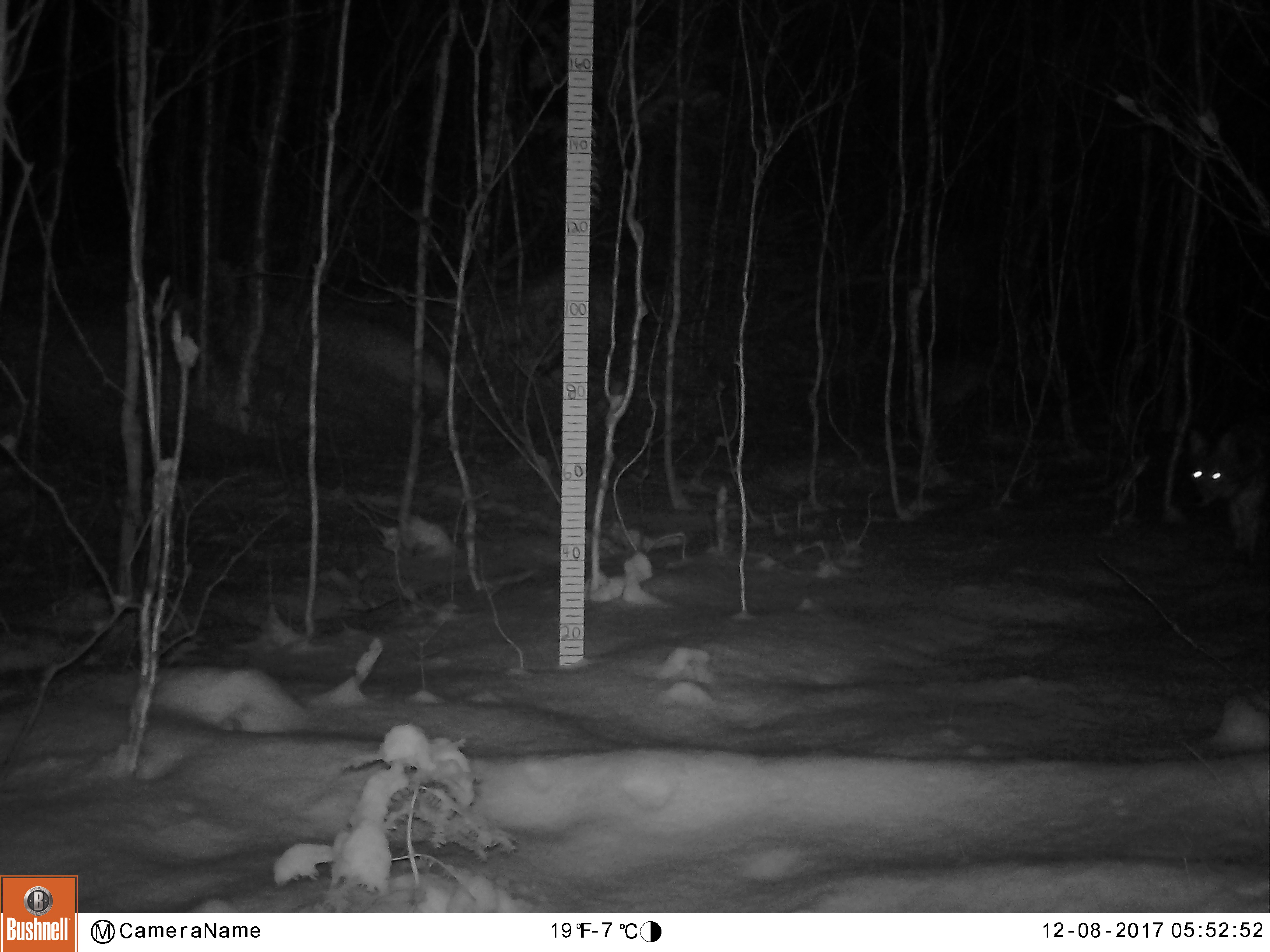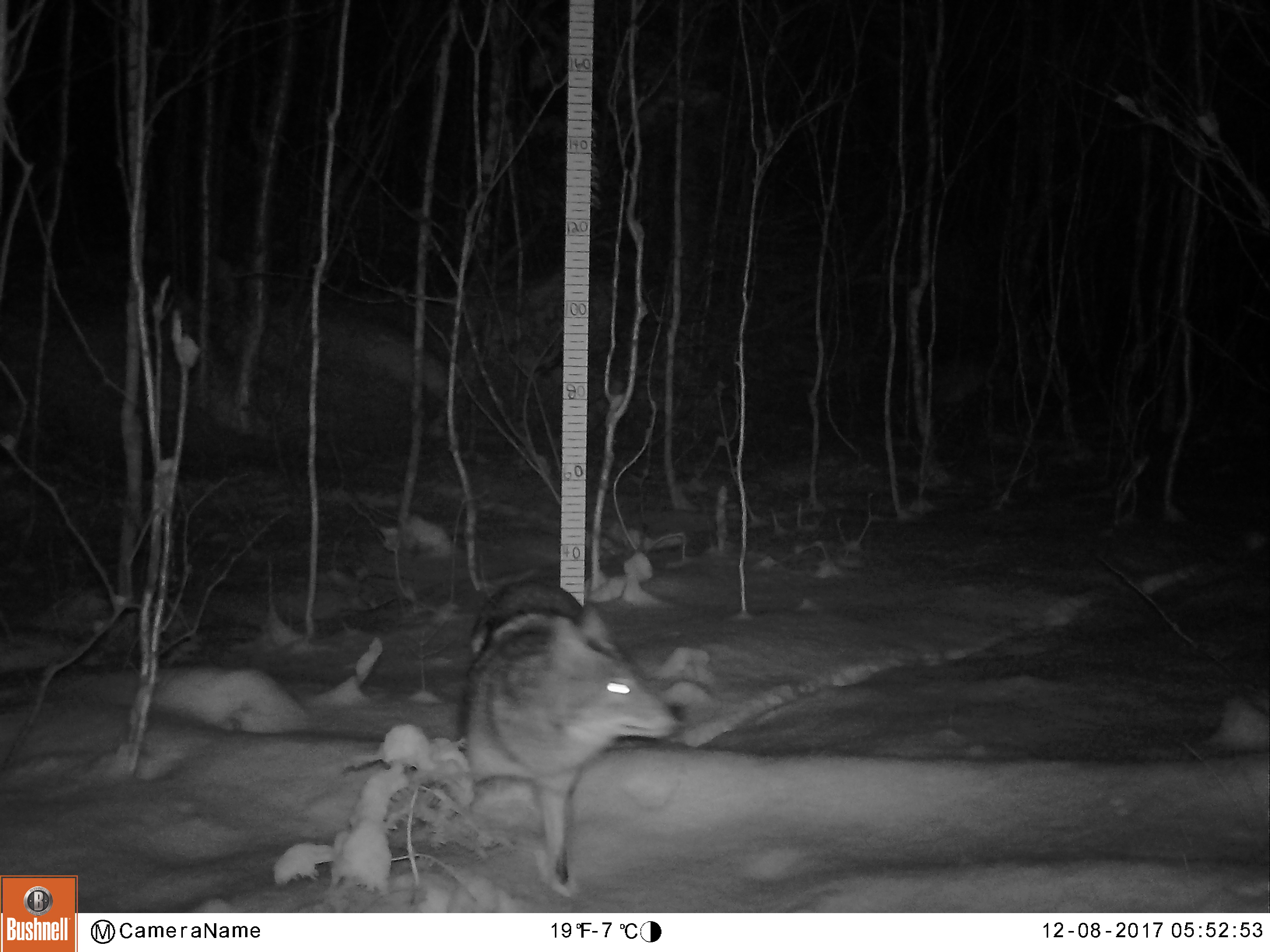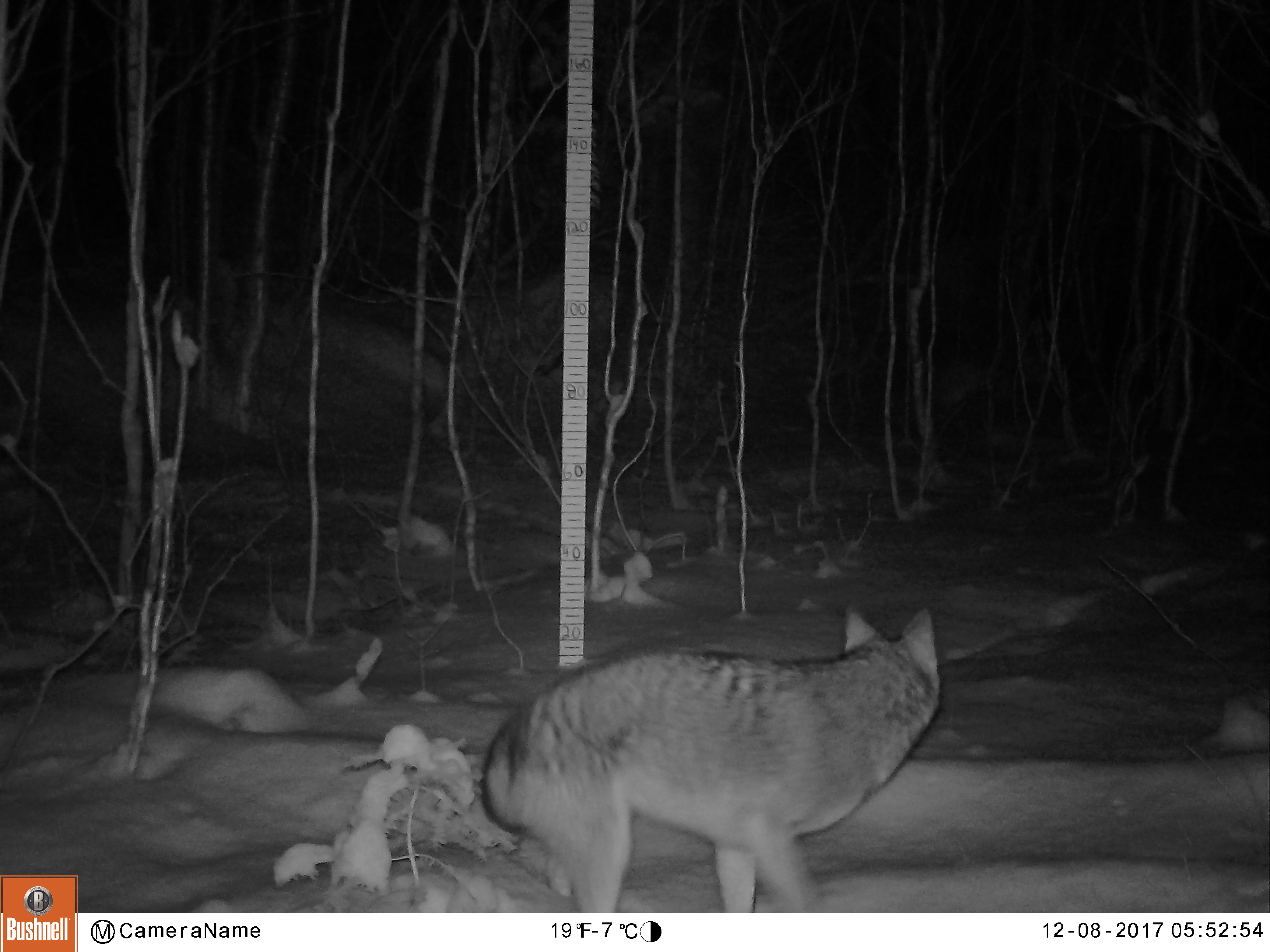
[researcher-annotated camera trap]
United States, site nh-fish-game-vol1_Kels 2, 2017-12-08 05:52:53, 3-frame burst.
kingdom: Animalia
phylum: Chordata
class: Mammalia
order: Carnivora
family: Canidae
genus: Canis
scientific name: Canis latrans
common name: coyote